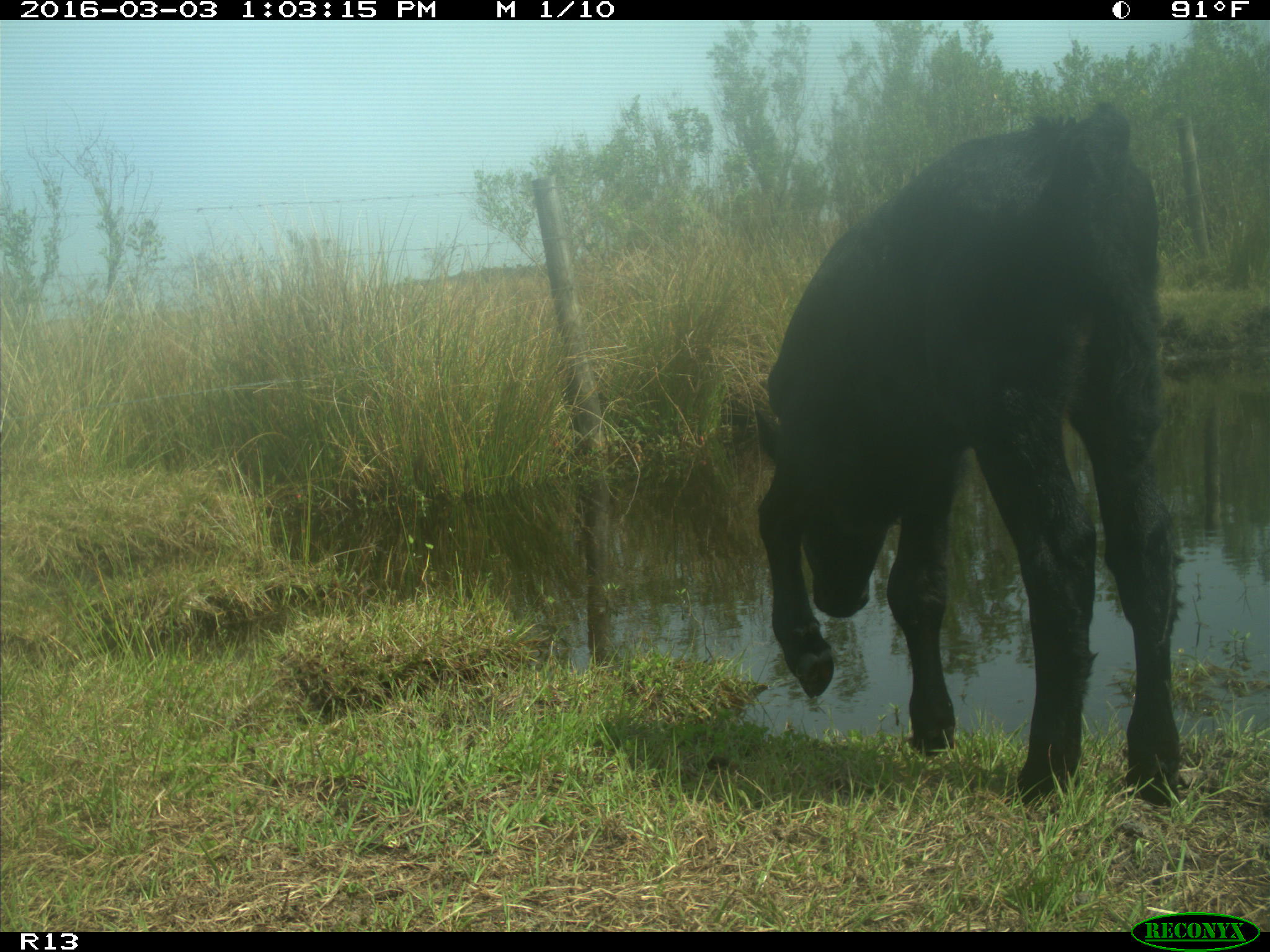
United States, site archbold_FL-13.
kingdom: Animalia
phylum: Chordata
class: Mammalia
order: Artiodactyla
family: Bovidae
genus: Bos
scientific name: Bos taurus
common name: domestic cow